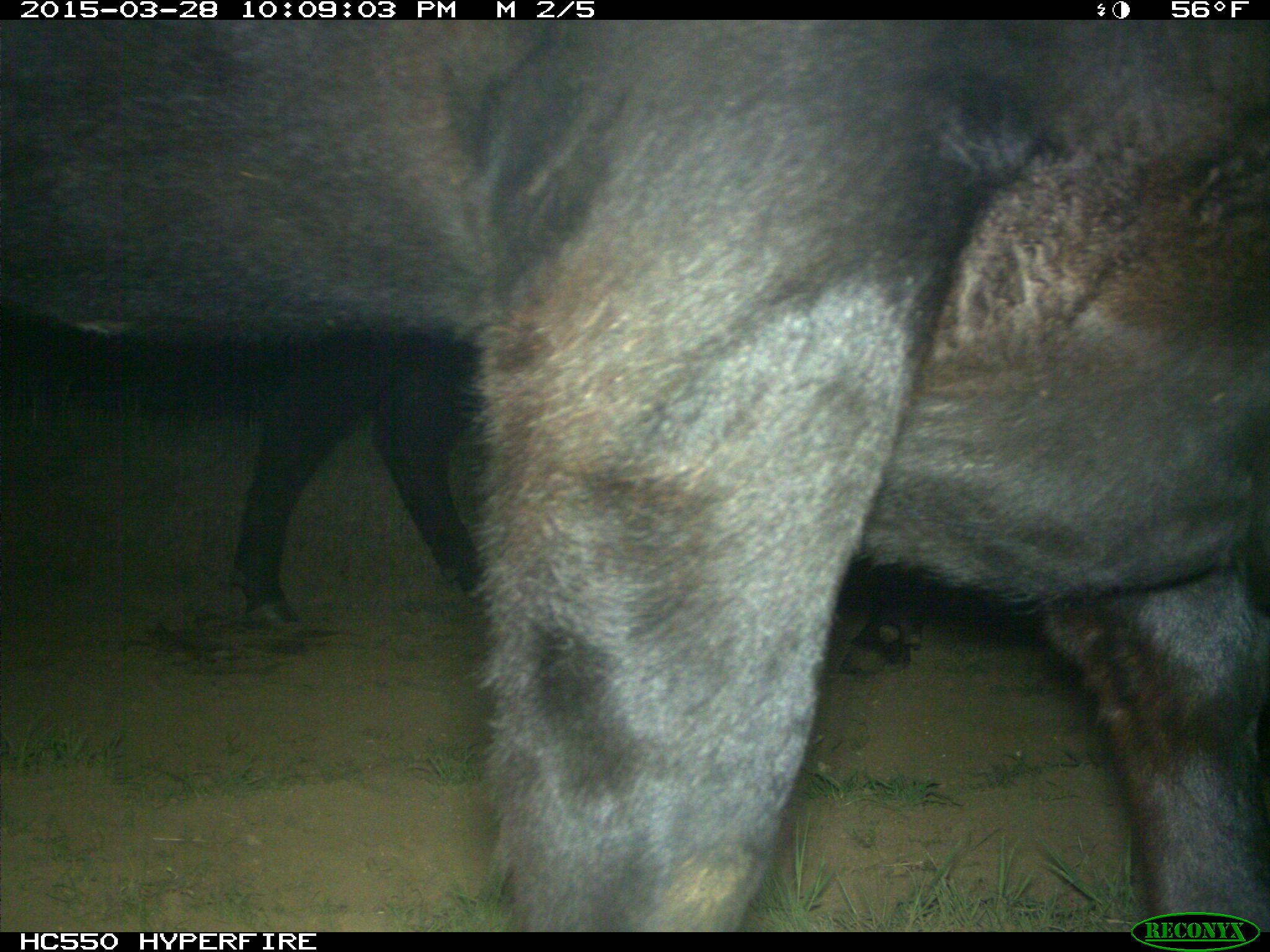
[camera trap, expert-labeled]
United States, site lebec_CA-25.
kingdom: Animalia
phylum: Chordata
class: Mammalia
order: Artiodactyla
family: Bovidae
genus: Bos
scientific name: Bos taurus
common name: domestic cow